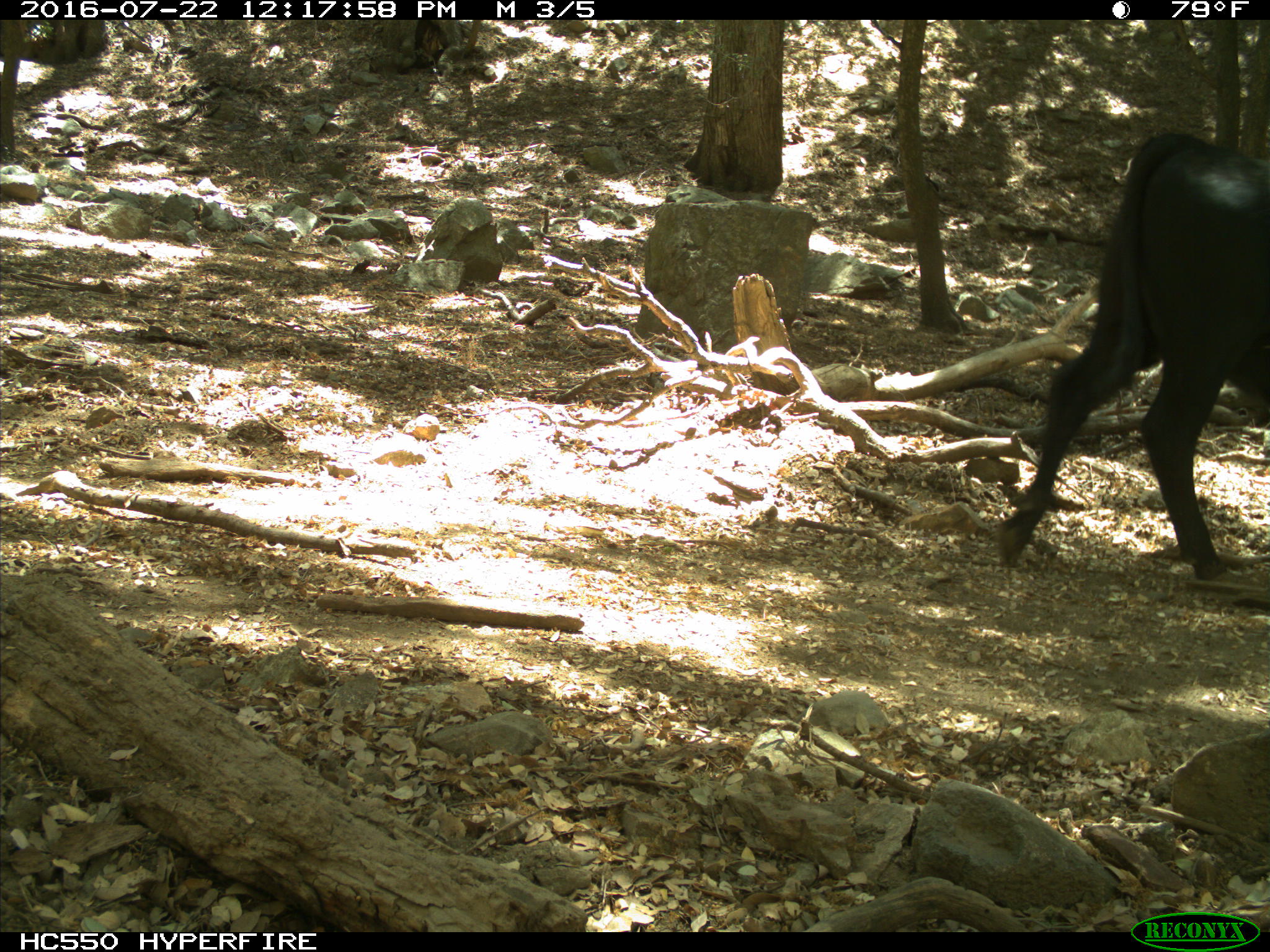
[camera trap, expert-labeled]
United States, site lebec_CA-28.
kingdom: Animalia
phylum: Chordata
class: Mammalia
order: Artiodactyla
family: Bovidae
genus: Bos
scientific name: Bos taurus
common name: domestic cow